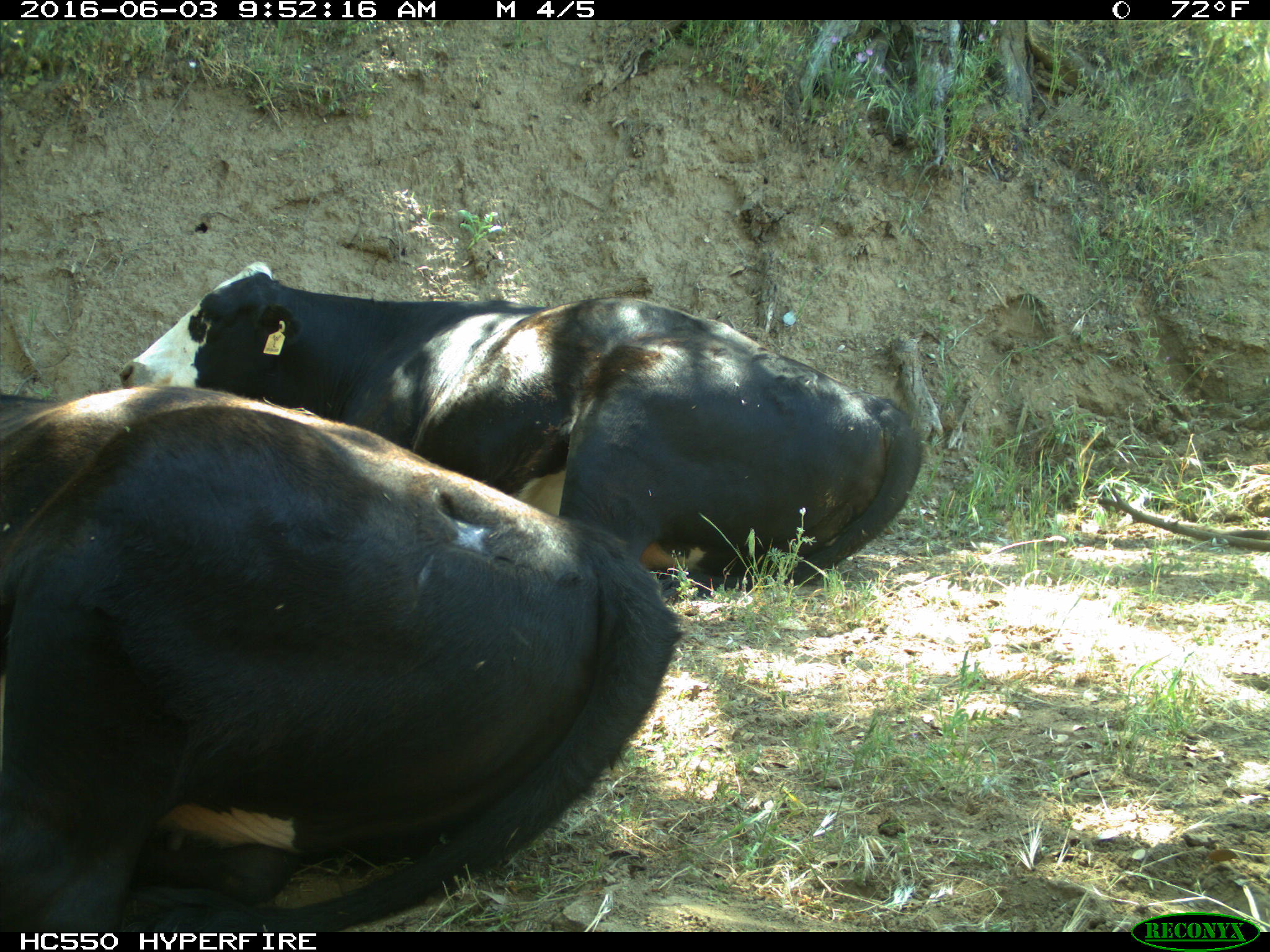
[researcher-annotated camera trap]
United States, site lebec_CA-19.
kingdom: Animalia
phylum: Chordata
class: Mammalia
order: Artiodactyla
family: Bovidae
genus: Bos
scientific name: Bos taurus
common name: domestic cow